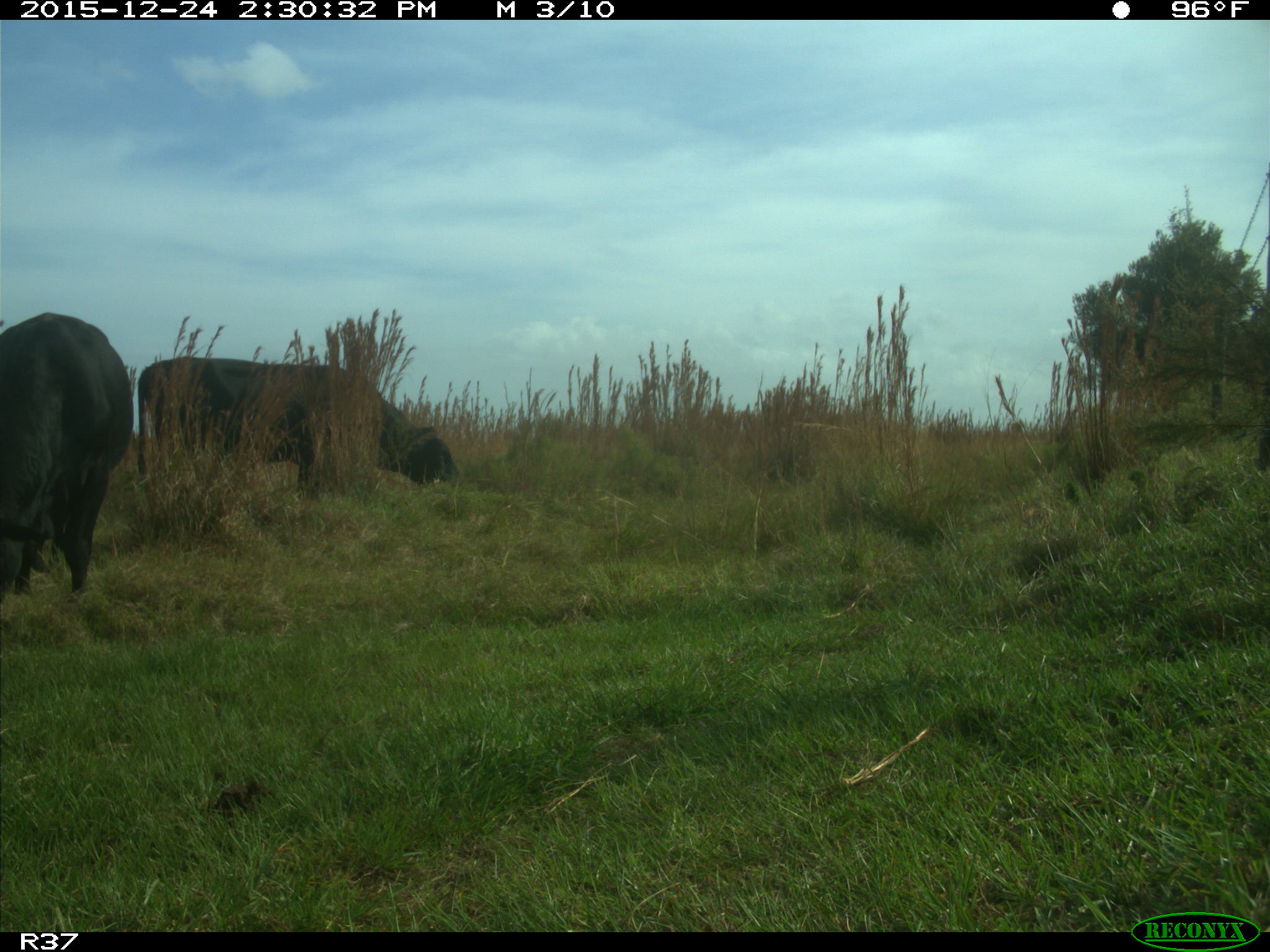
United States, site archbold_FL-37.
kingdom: Animalia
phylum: Chordata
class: Mammalia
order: Artiodactyla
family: Bovidae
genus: Bos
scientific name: Bos taurus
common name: domestic cow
Bos taurus (domestic cow).